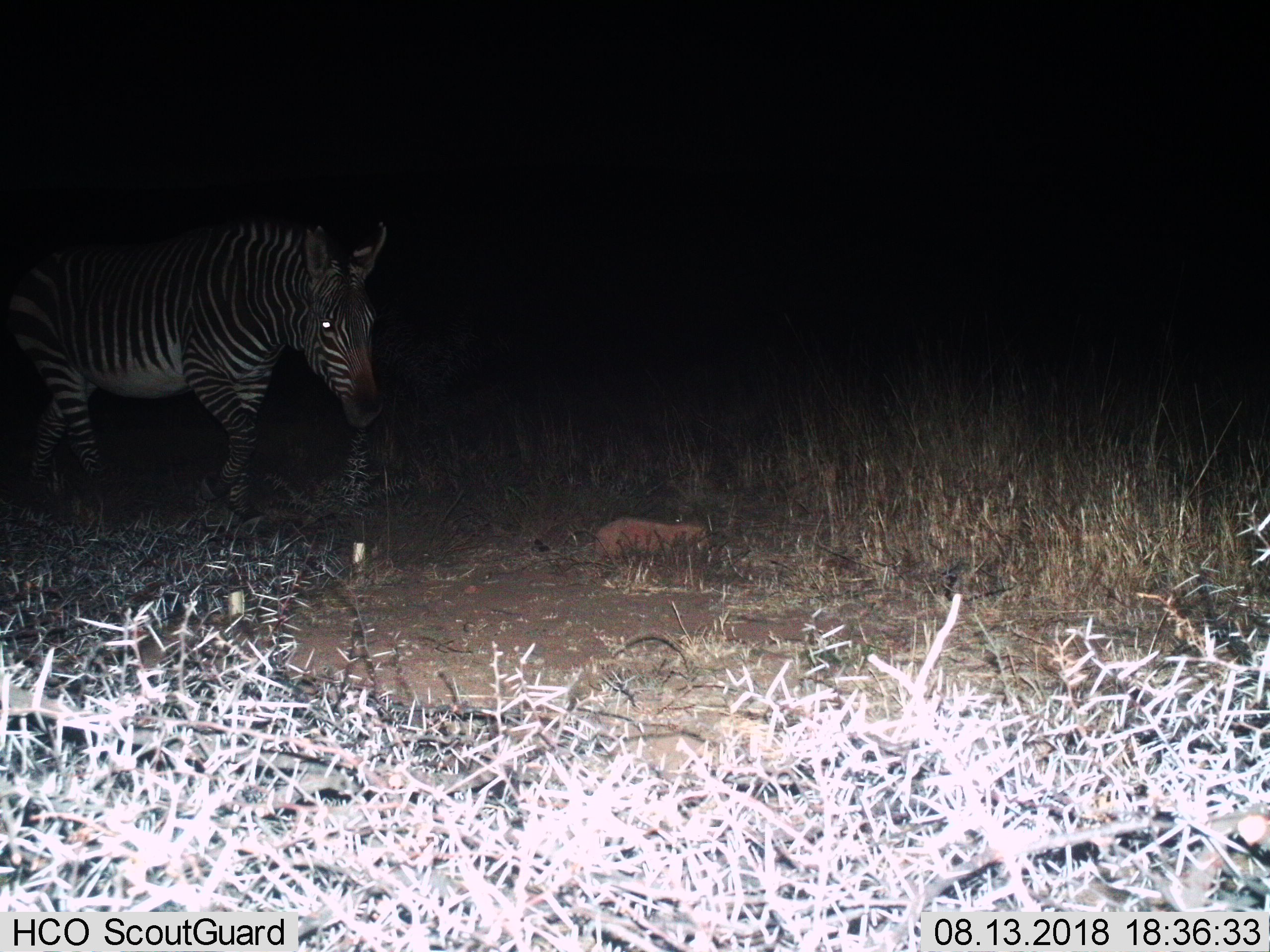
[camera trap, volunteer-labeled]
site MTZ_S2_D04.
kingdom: Animalia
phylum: Chordata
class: Mammalia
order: Perissodactyla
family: Equidae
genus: Equus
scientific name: Equus zebra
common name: mountain zebra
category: zebramountain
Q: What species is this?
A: Zebramountain (mountain zebra) (Equus zebra).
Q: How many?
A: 1.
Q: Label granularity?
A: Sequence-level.